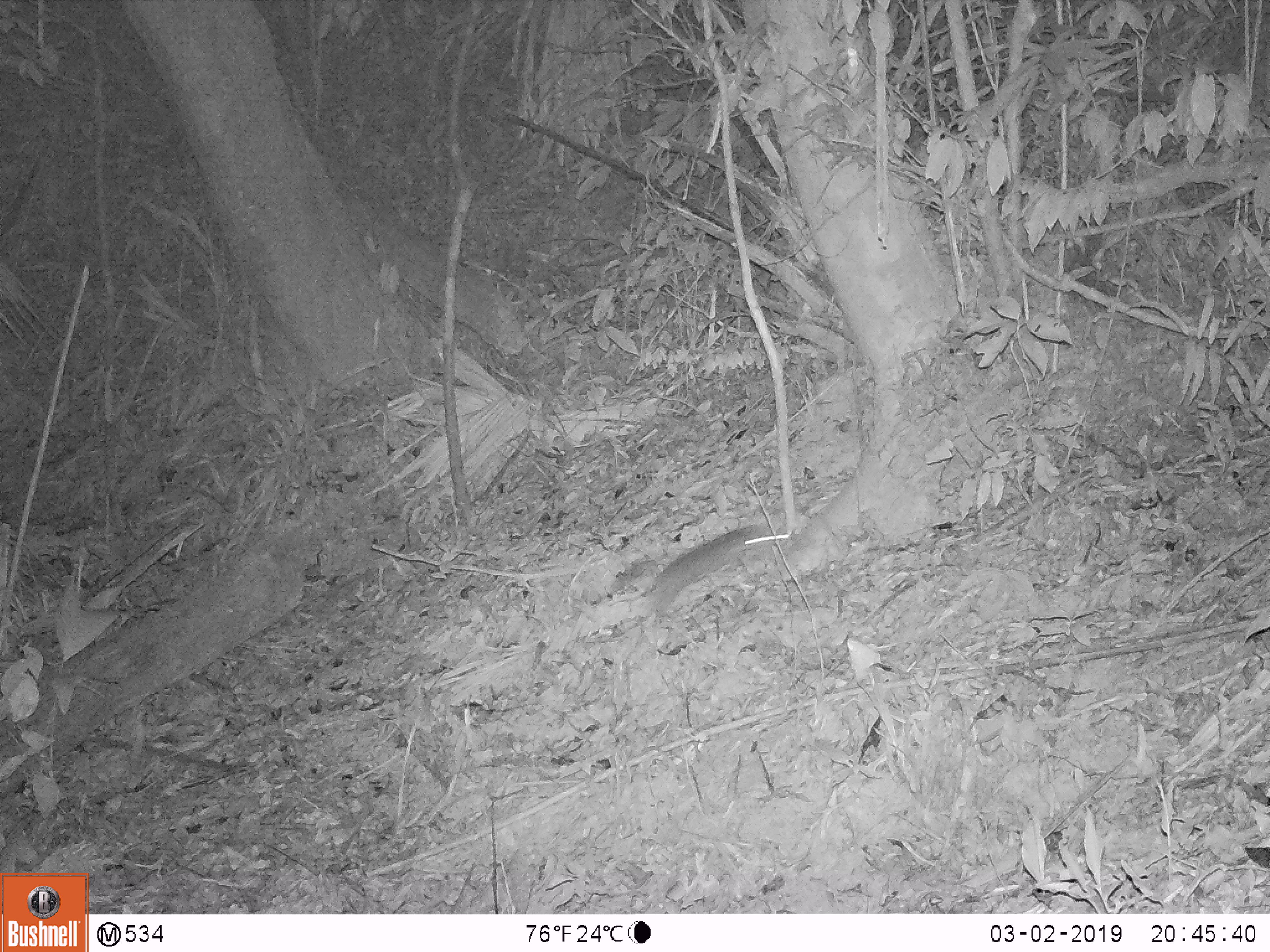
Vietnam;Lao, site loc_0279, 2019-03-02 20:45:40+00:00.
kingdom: Animalia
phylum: Chordata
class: Mammalia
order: Carnivora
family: Mustelidae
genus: Melogale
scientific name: Melogale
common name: ferret badger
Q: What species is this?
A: Ferret badger (Melogale).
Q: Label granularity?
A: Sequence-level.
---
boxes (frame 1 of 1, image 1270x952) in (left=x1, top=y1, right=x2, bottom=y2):
ferret badger: (left=646, top=520, right=790, bottom=620)